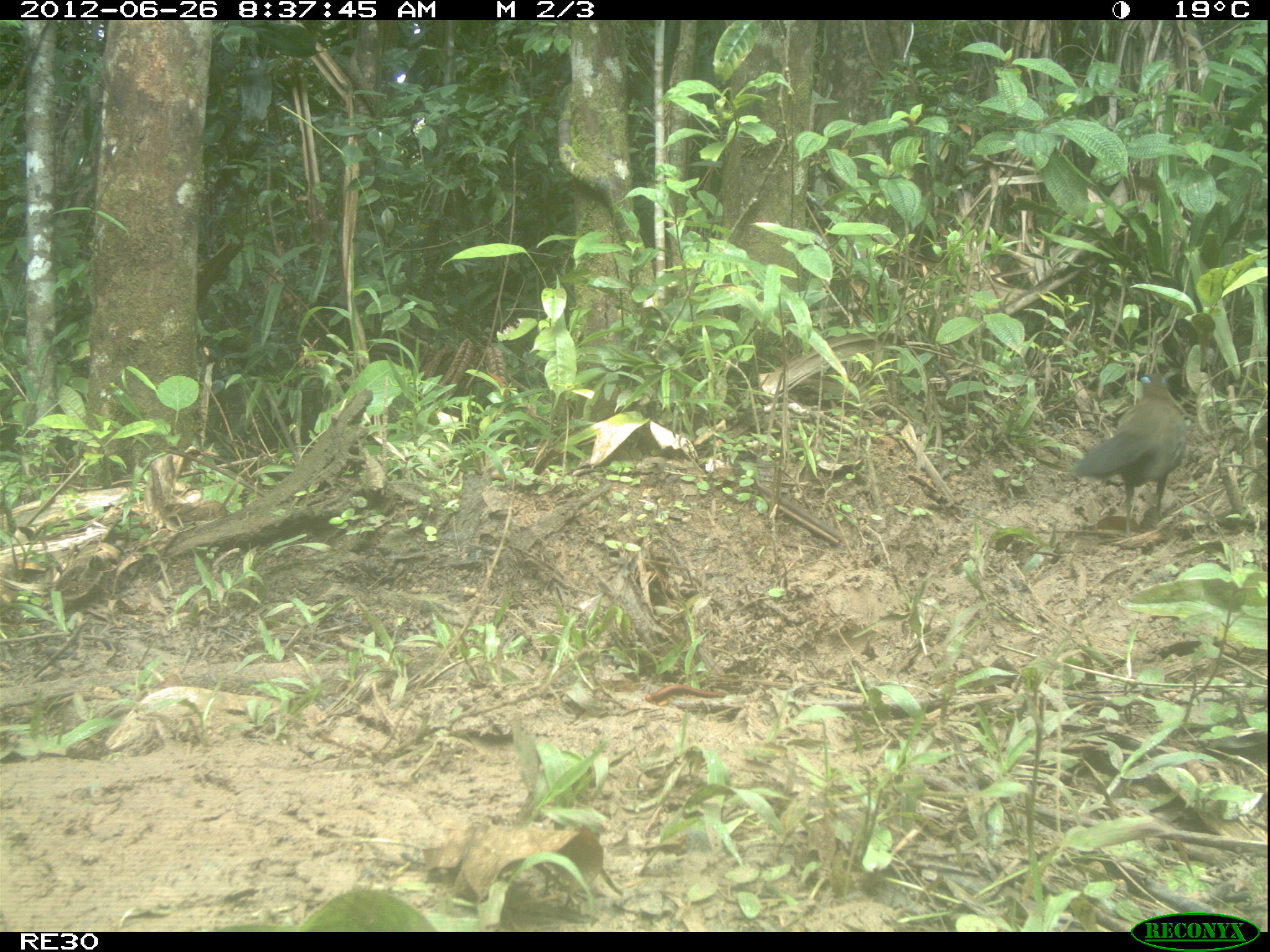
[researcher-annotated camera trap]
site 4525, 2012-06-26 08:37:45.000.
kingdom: Animalia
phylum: Chordata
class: Aves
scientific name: Aves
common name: bird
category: unknown bird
Unknown bird (bird) (Aves), count 1.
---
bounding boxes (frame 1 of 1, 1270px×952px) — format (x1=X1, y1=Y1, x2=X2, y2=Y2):
unknown bird: (x1=1070, y1=372, x2=1186, y2=539)